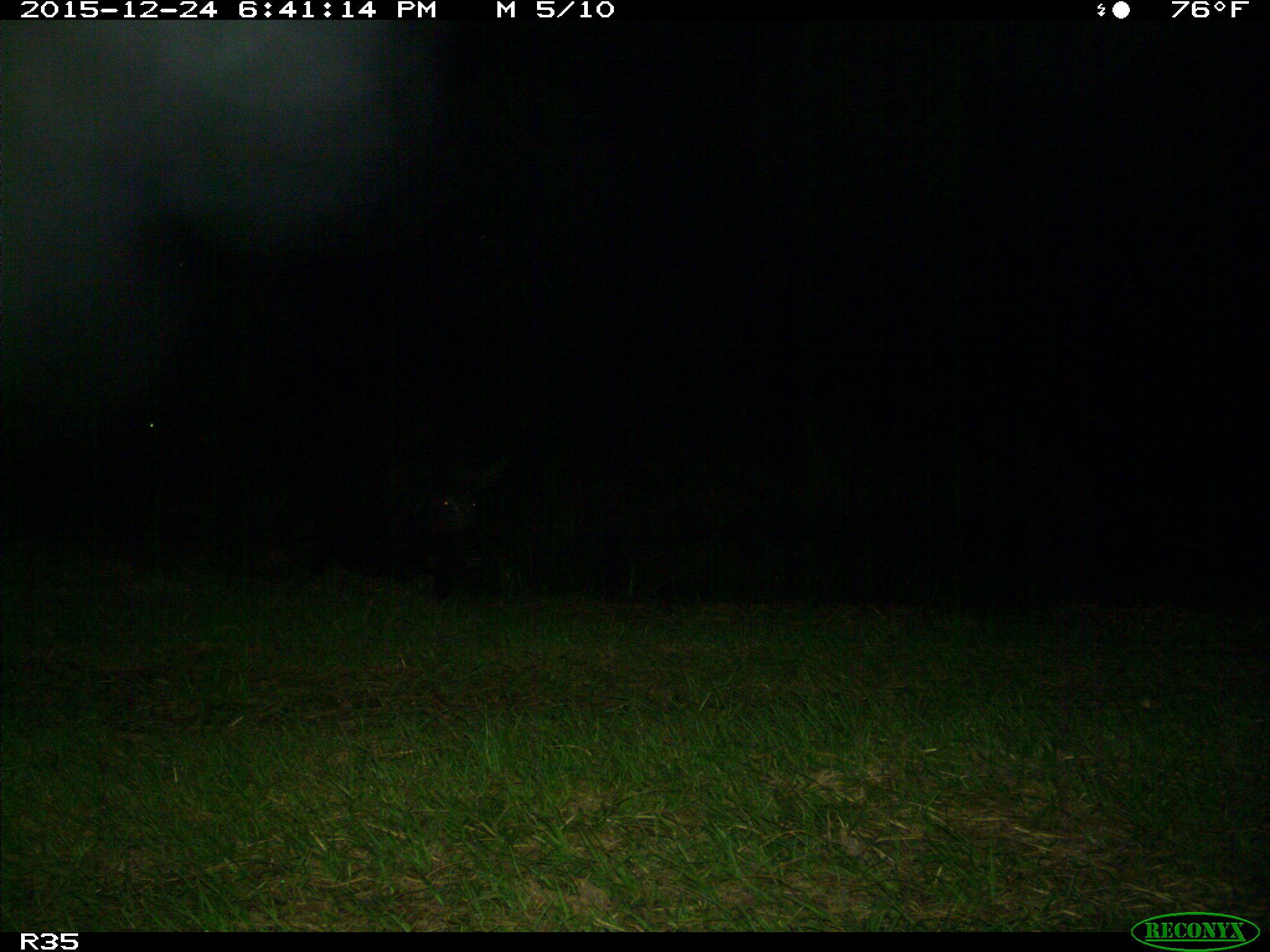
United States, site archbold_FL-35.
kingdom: Animalia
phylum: Chordata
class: Mammalia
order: Artiodactyla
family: Suidae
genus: Sus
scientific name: Sus scrofa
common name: wild boar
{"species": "Sus scrofa (wild boar)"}